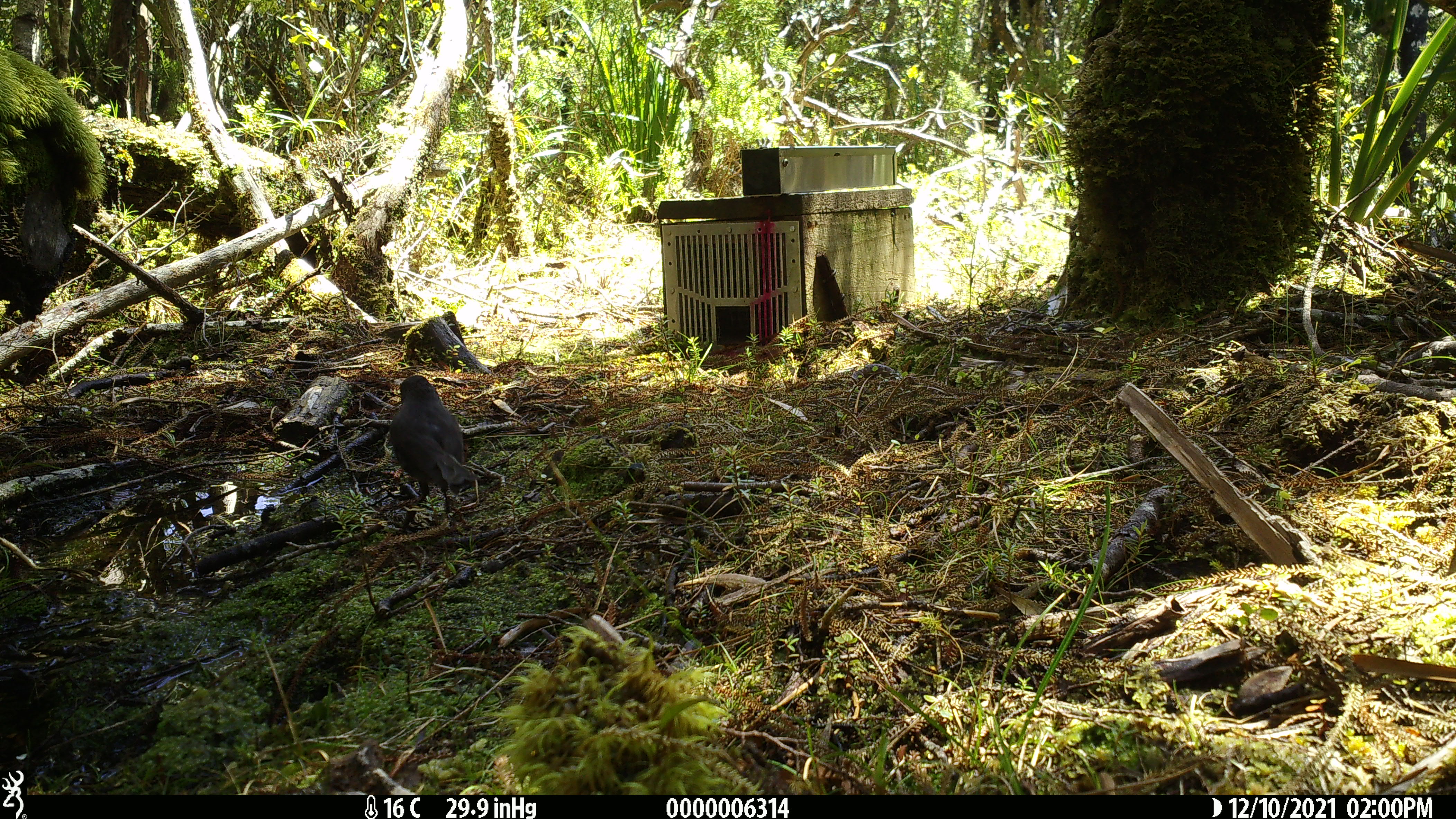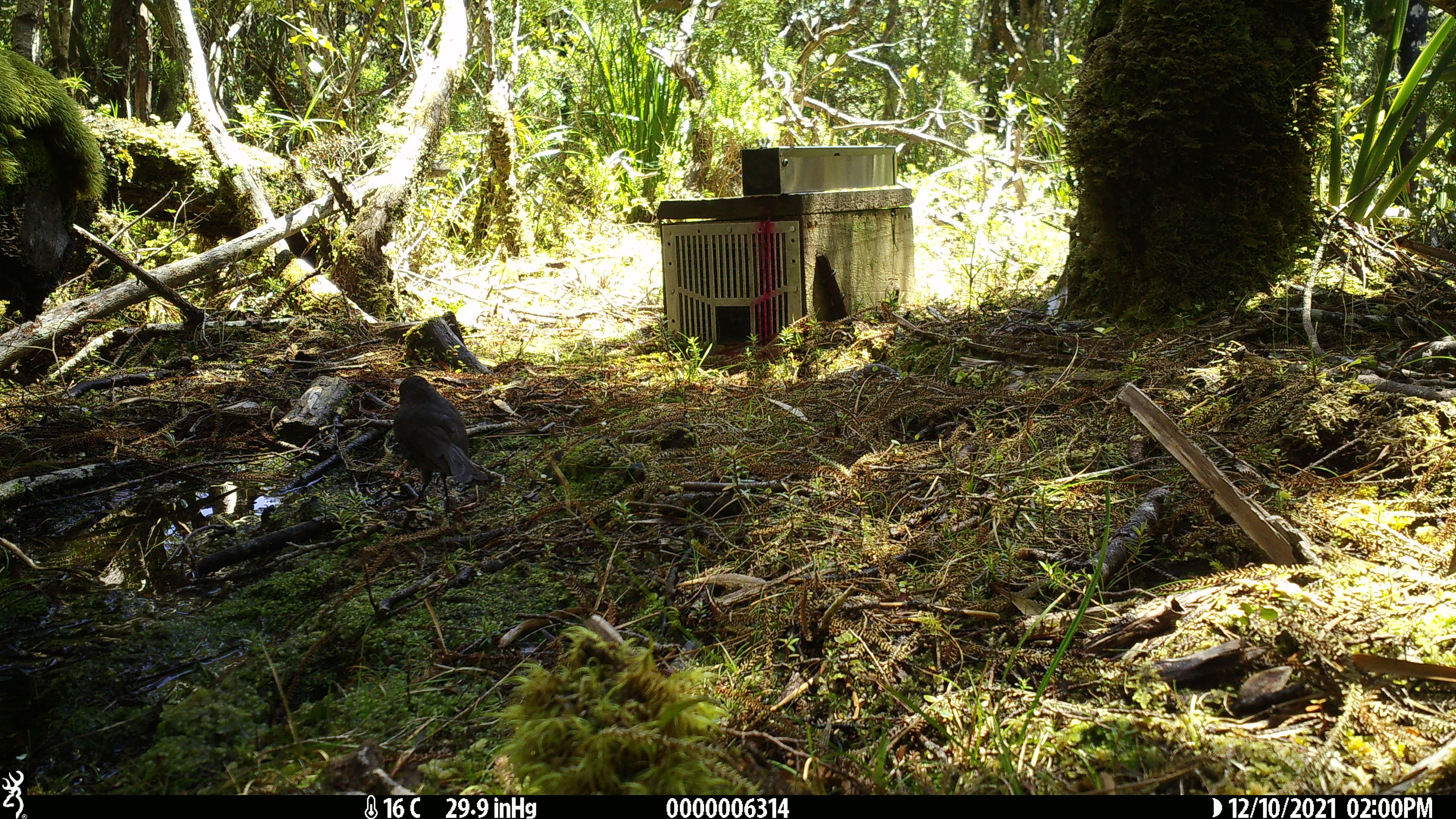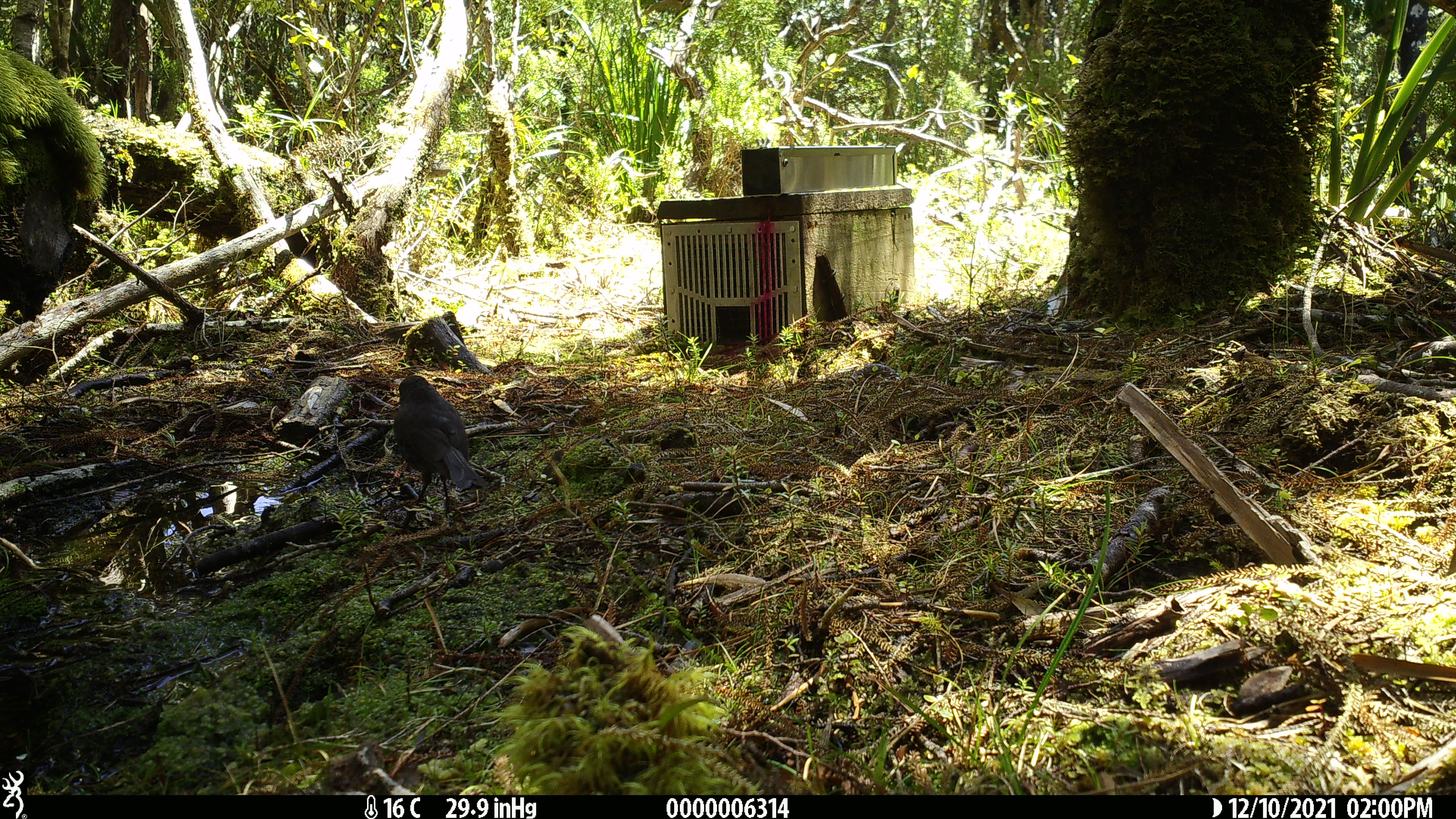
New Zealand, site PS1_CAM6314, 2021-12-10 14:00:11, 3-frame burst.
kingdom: Animalia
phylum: Chordata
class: Aves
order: Passeriformes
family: Petroicidae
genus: Petroica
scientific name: Petroica australis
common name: new zealand robin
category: robin